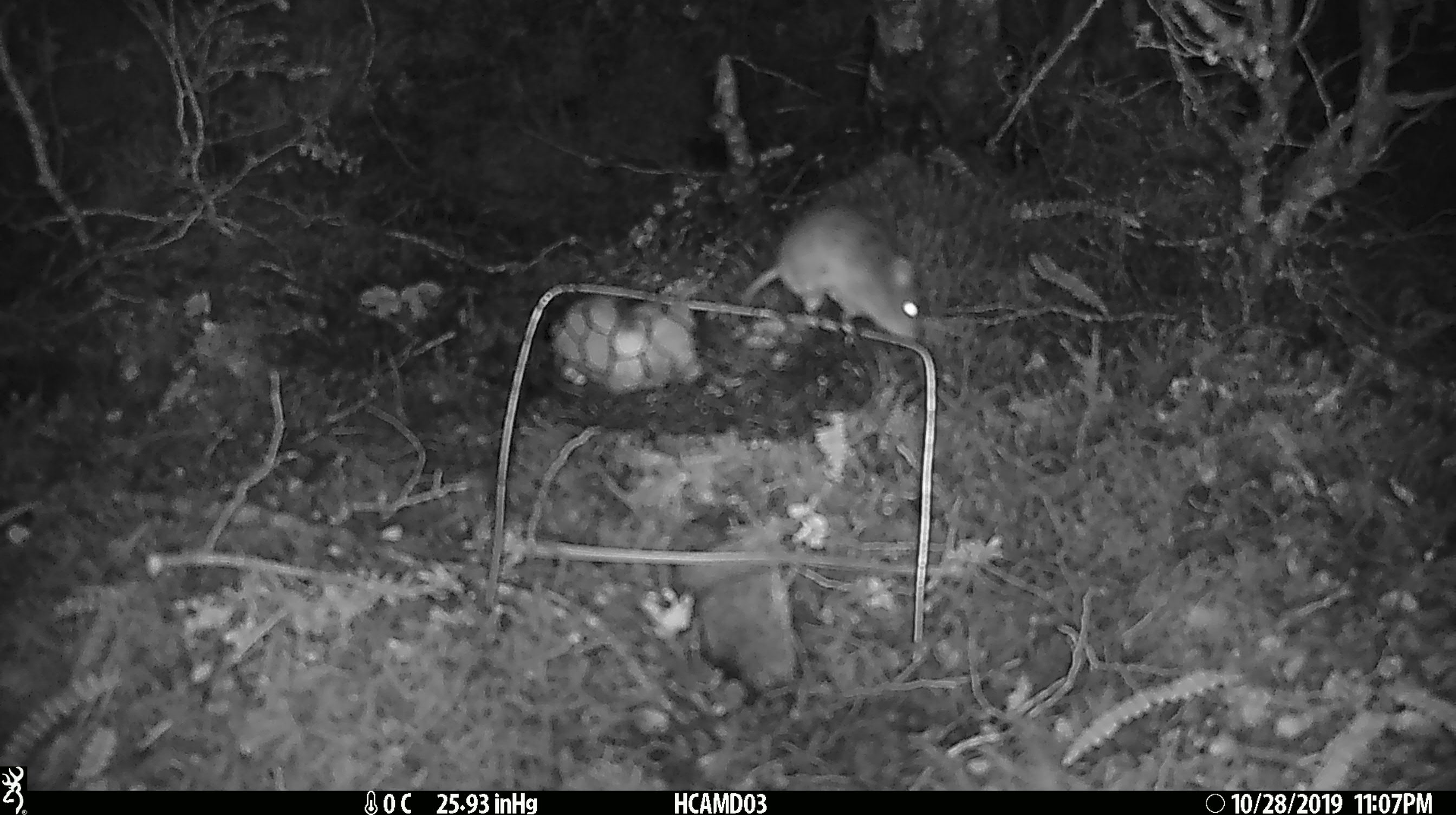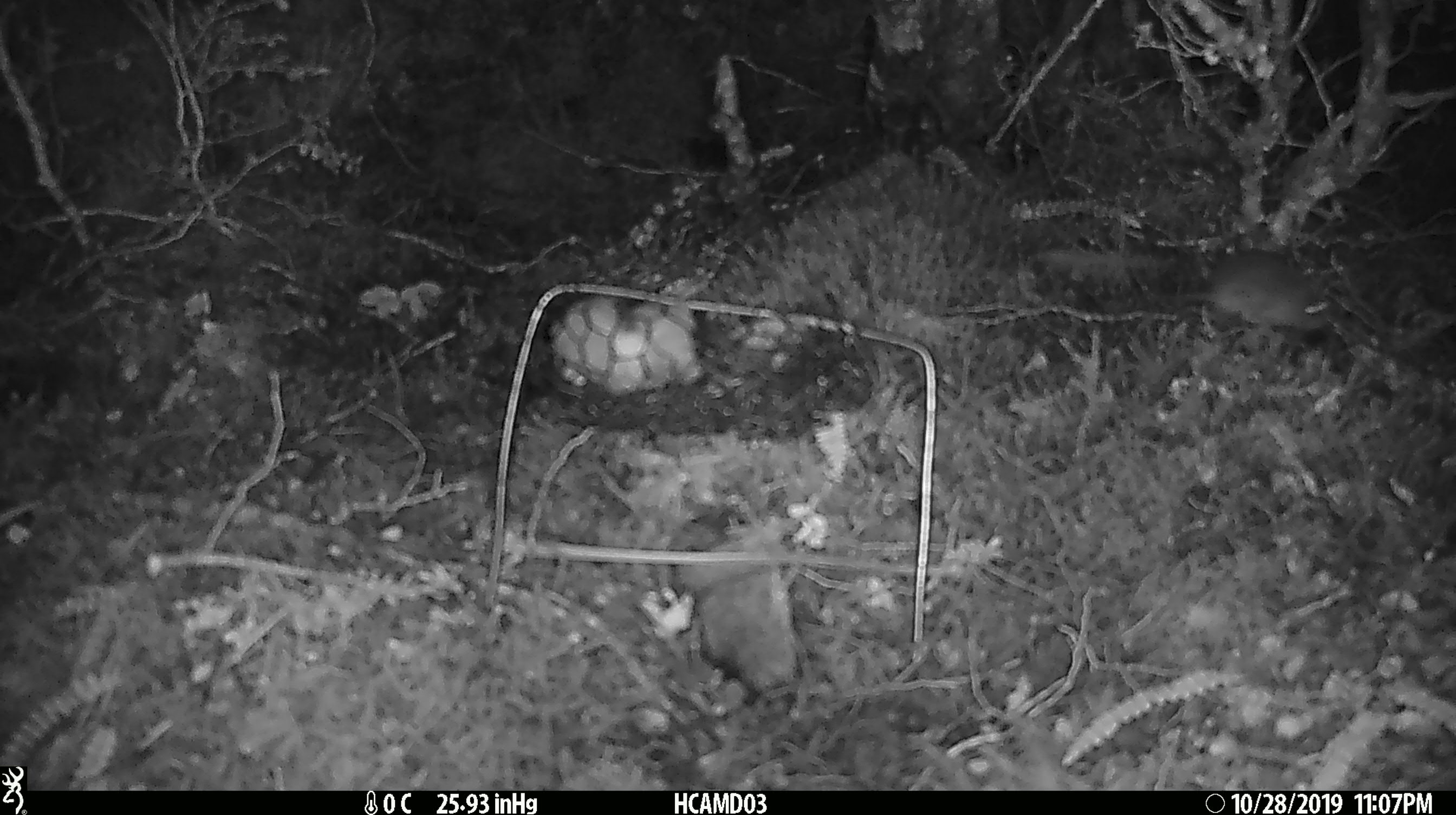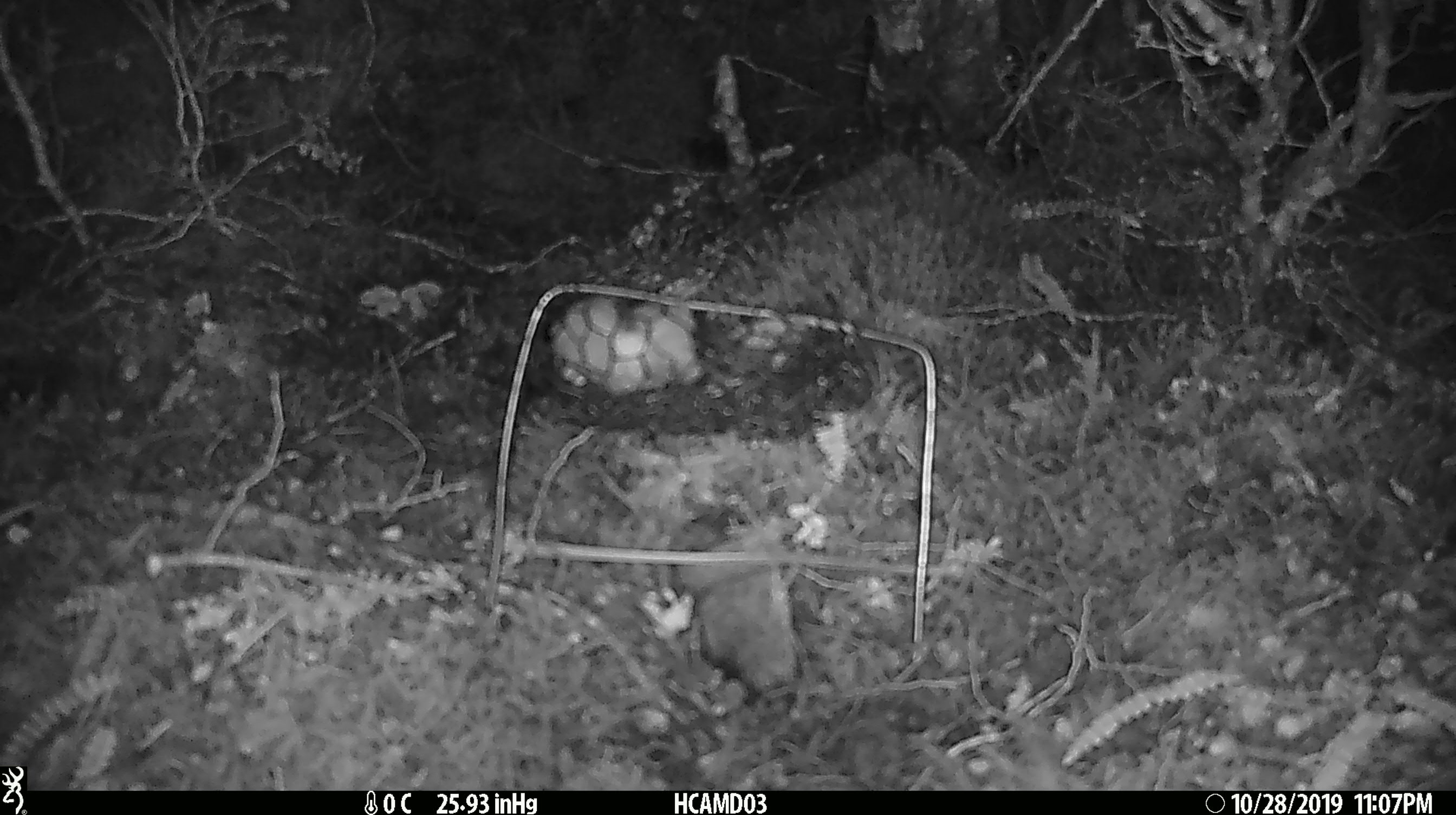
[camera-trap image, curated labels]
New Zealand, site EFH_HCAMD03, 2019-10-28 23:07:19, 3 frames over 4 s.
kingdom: Animalia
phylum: Chordata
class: Mammalia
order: Rodentia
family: Muridae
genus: Mus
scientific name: Mus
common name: mouse